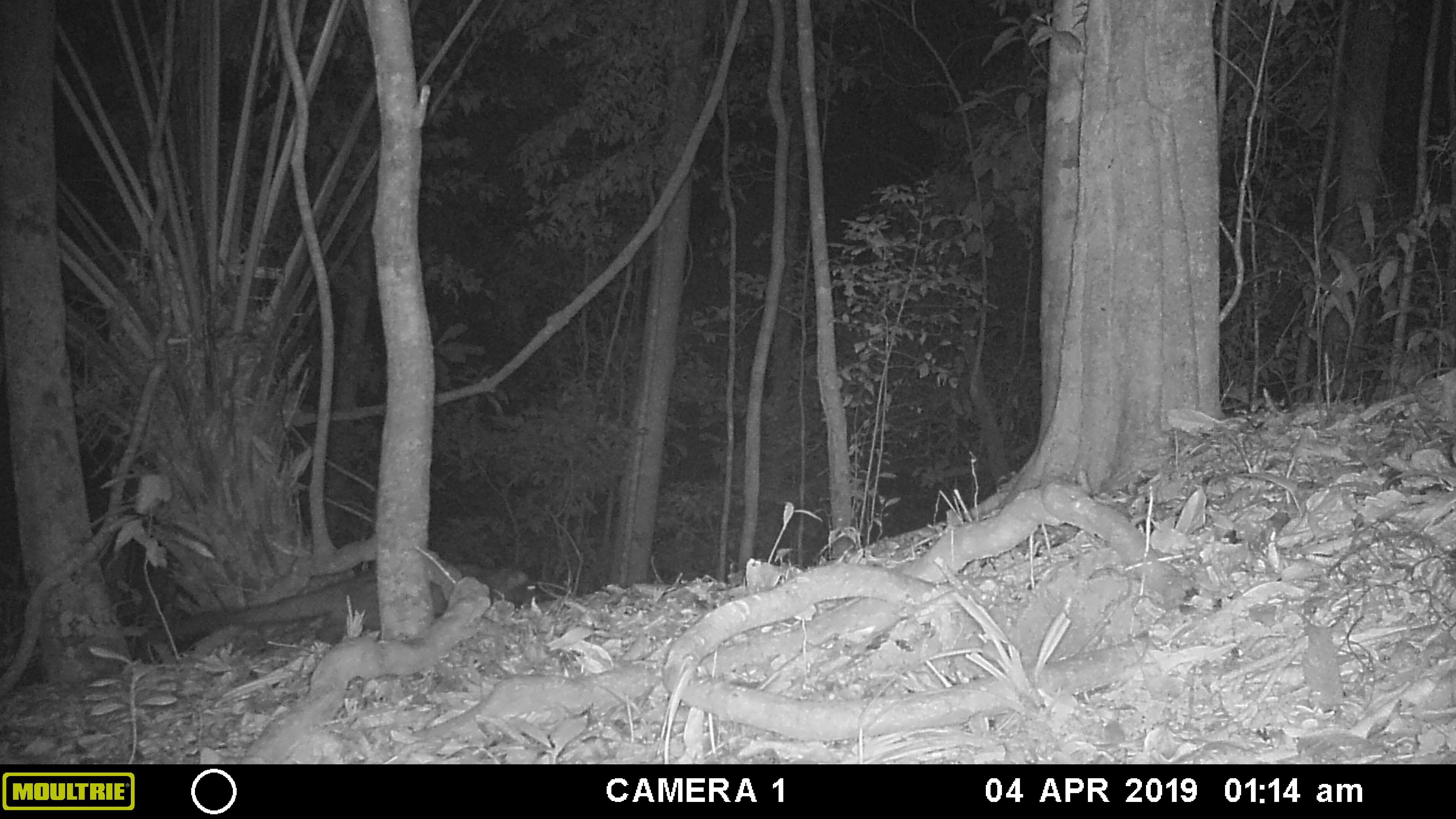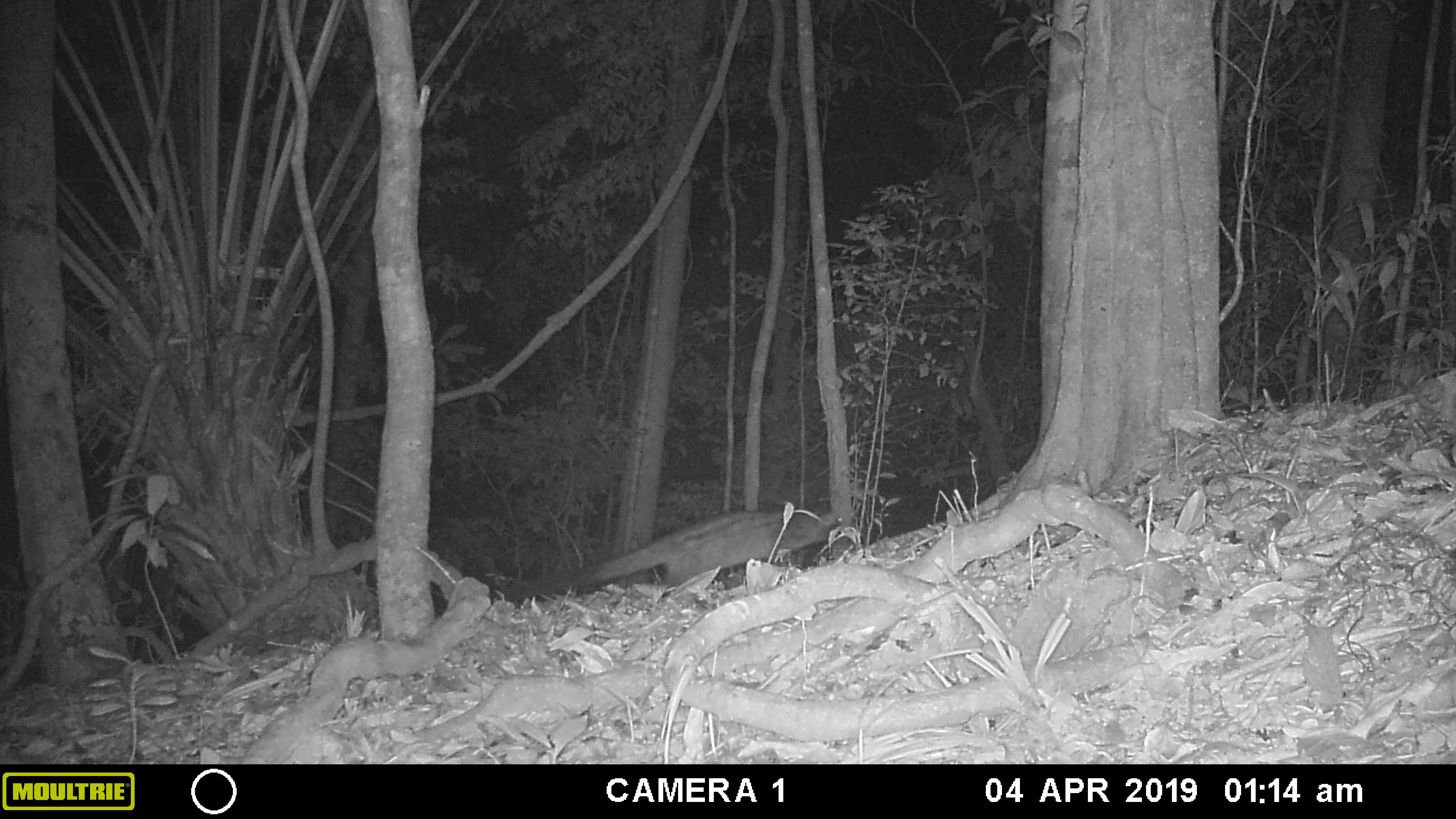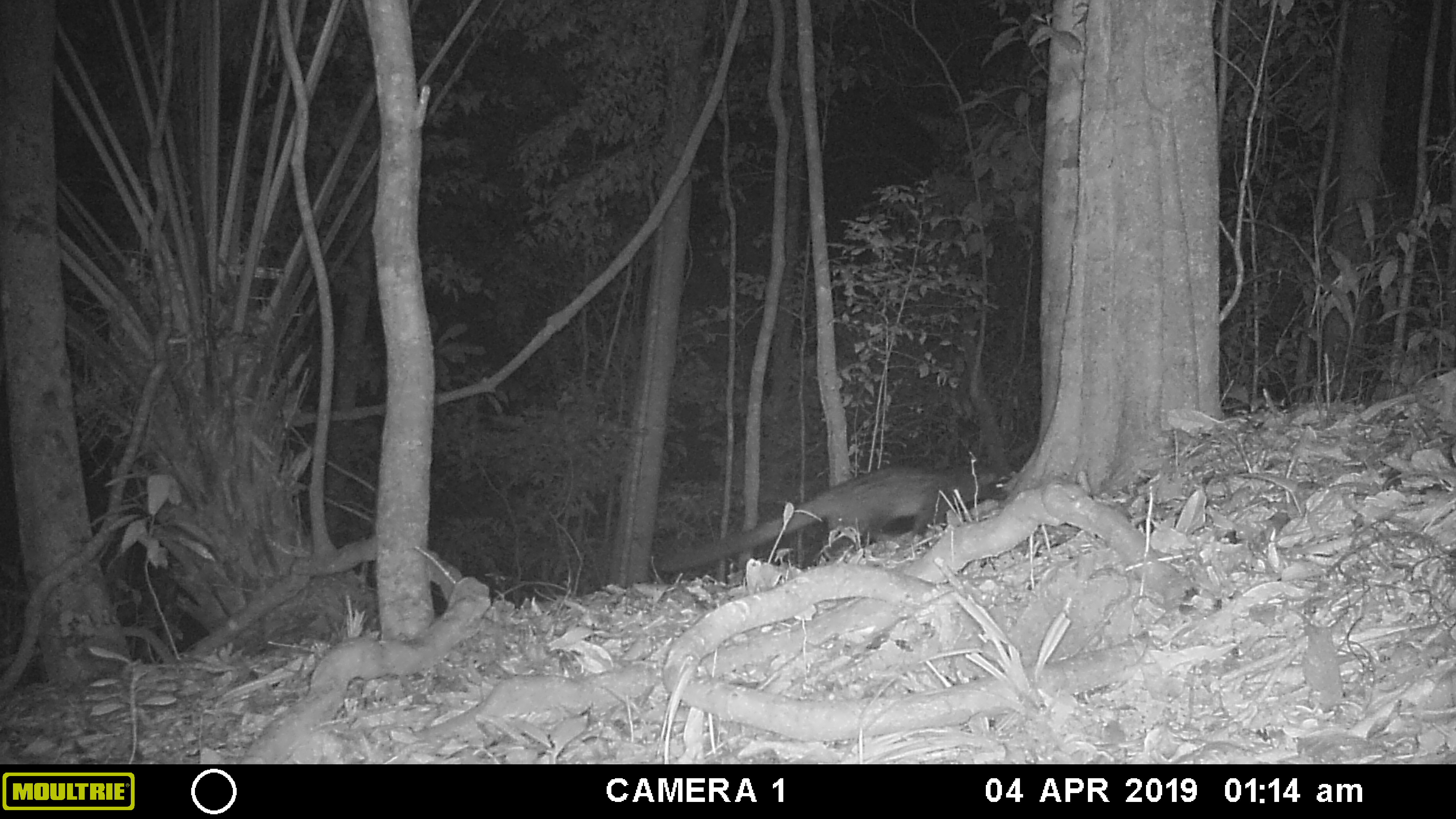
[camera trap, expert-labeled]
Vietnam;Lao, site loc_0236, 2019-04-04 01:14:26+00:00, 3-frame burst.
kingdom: Animalia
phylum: Chordata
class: Mammalia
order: Carnivora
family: Viverridae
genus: Paradoxurus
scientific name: Paradoxurus hermaphroditus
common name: common palm civet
Common palm civet (Paradoxurus hermaphroditus). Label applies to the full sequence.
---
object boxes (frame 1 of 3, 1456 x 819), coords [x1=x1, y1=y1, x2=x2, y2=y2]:
common palm civet: [x1=139, y1=560, x2=555, y2=645]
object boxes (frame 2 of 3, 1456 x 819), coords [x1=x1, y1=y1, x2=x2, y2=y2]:
common palm civet: [x1=502, y1=506, x2=855, y2=602]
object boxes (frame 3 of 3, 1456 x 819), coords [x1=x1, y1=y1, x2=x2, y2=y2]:
common palm civet: [x1=659, y1=461, x2=1011, y2=573]